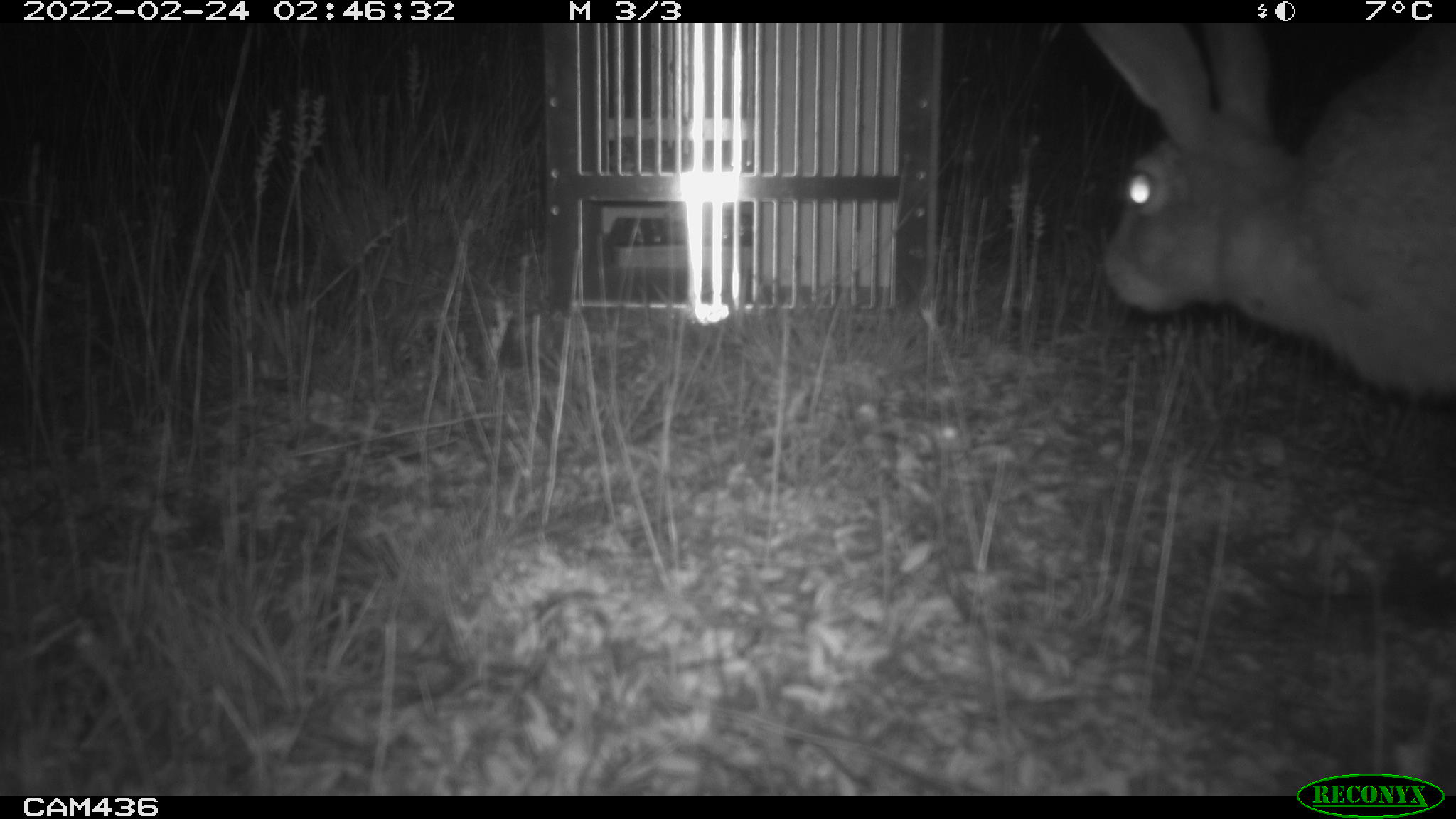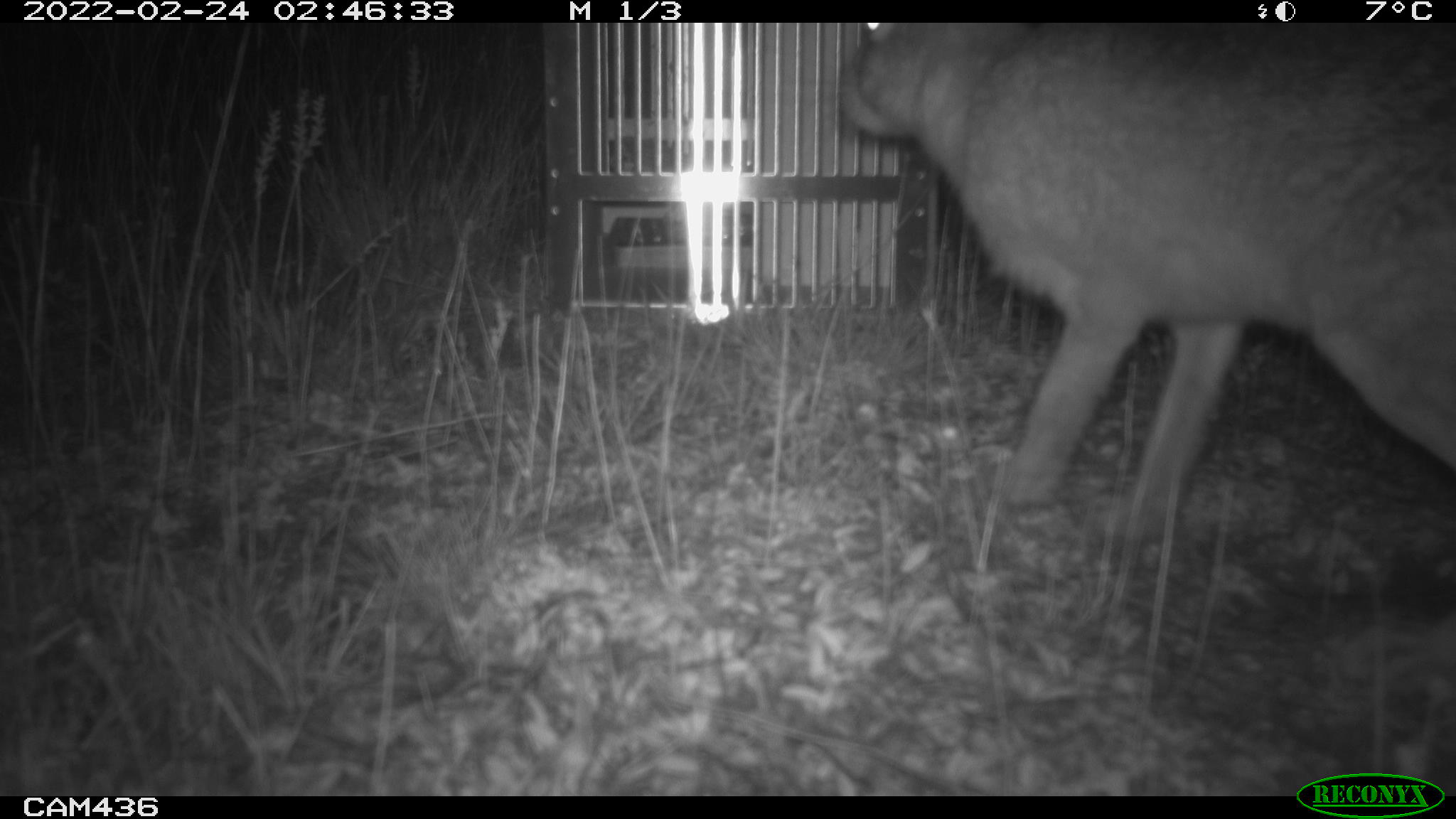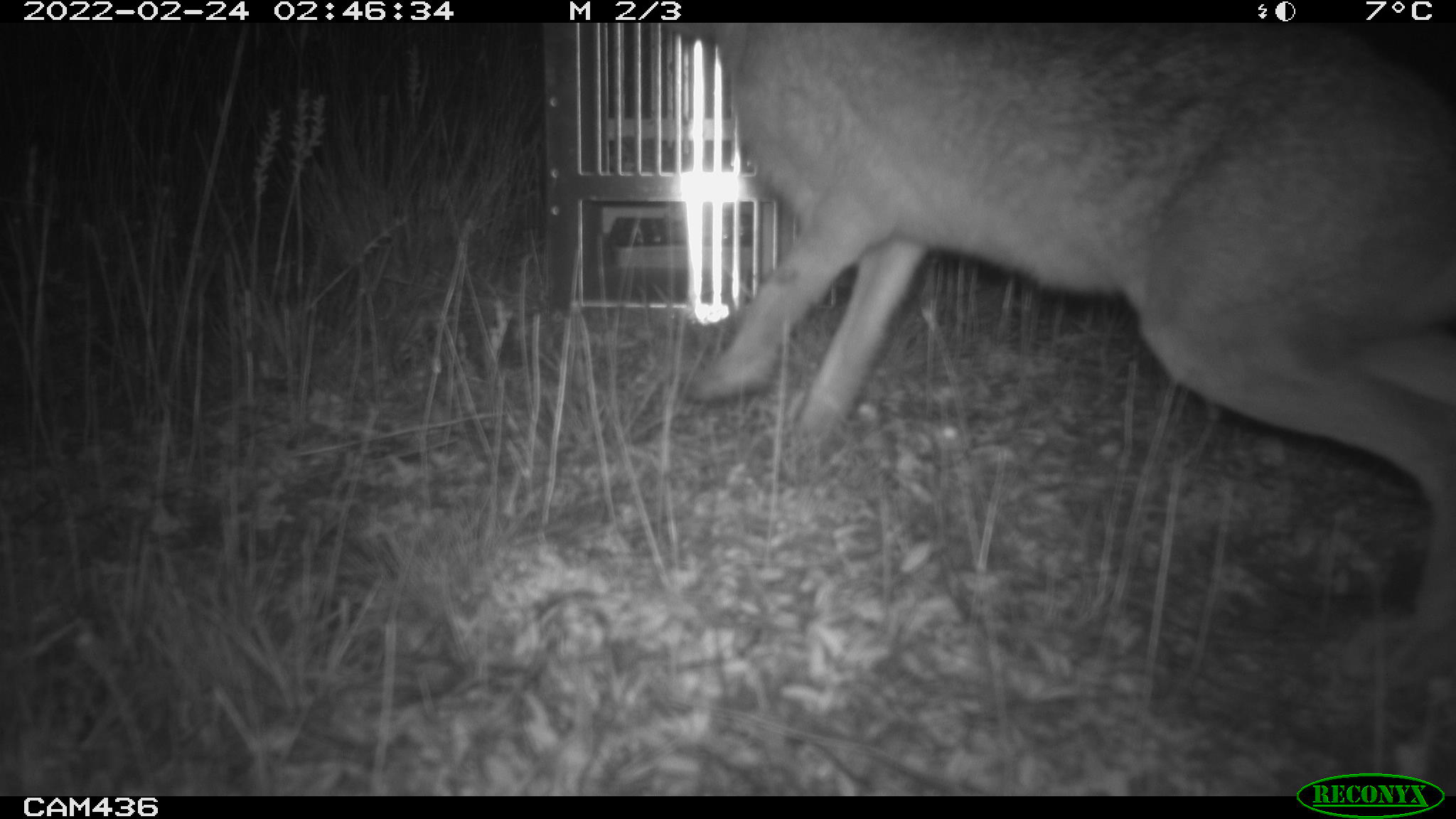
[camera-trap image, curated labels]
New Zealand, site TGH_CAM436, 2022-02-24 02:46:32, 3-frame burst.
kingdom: Animalia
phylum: Chordata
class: Mammalia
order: Lagomorpha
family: Leporidae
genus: Lepus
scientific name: Lepus europaeus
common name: brown hare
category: hare